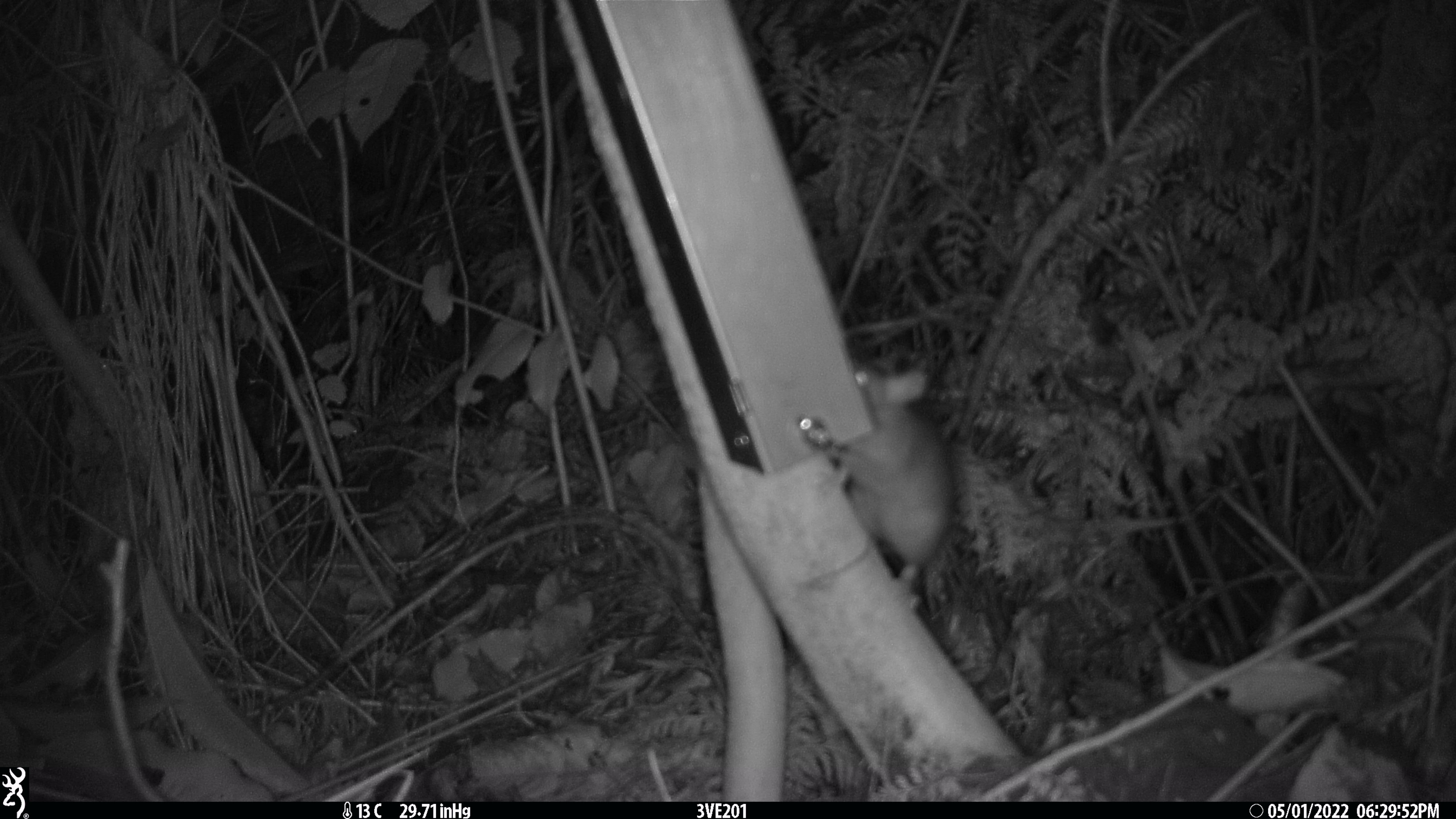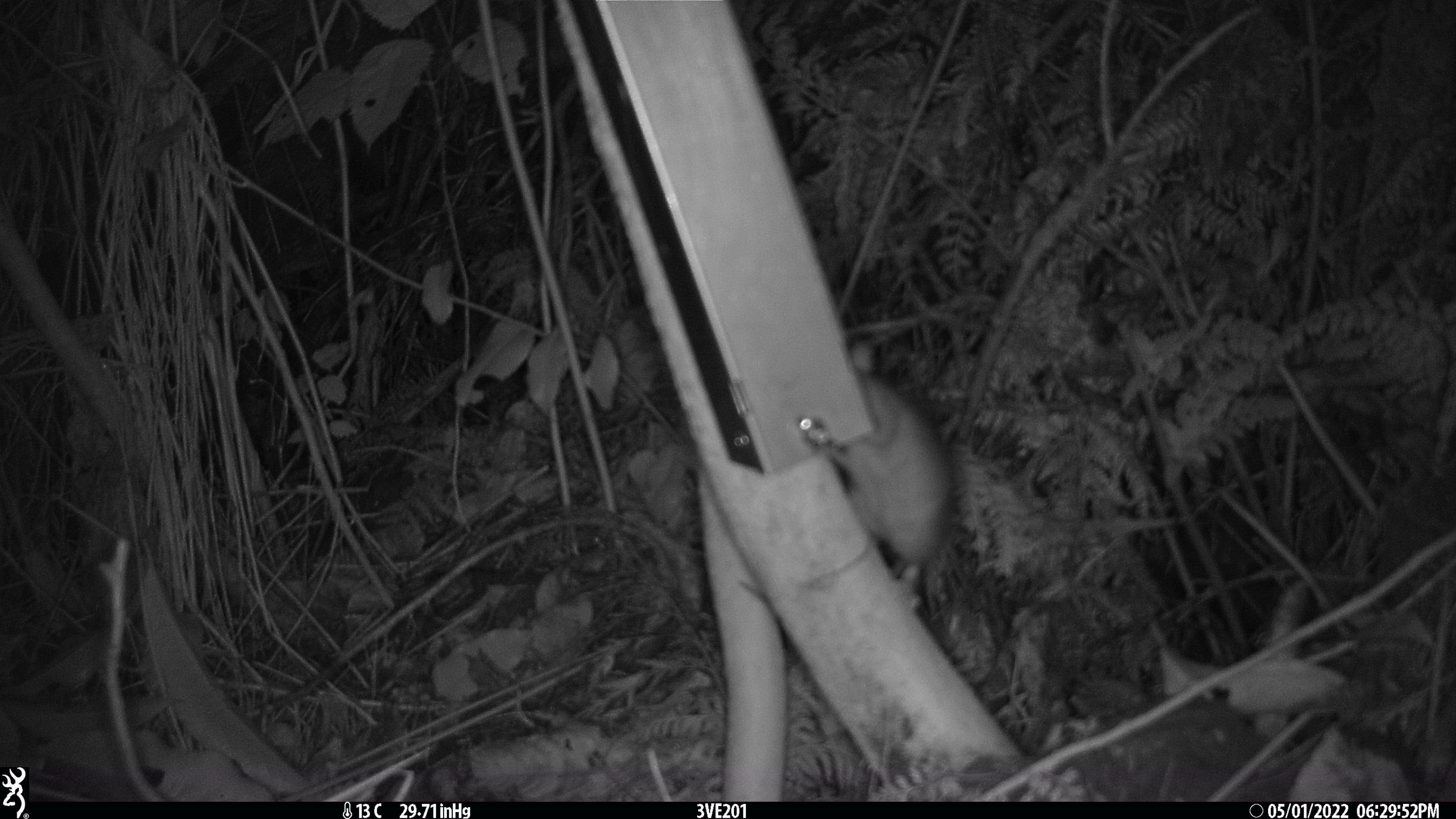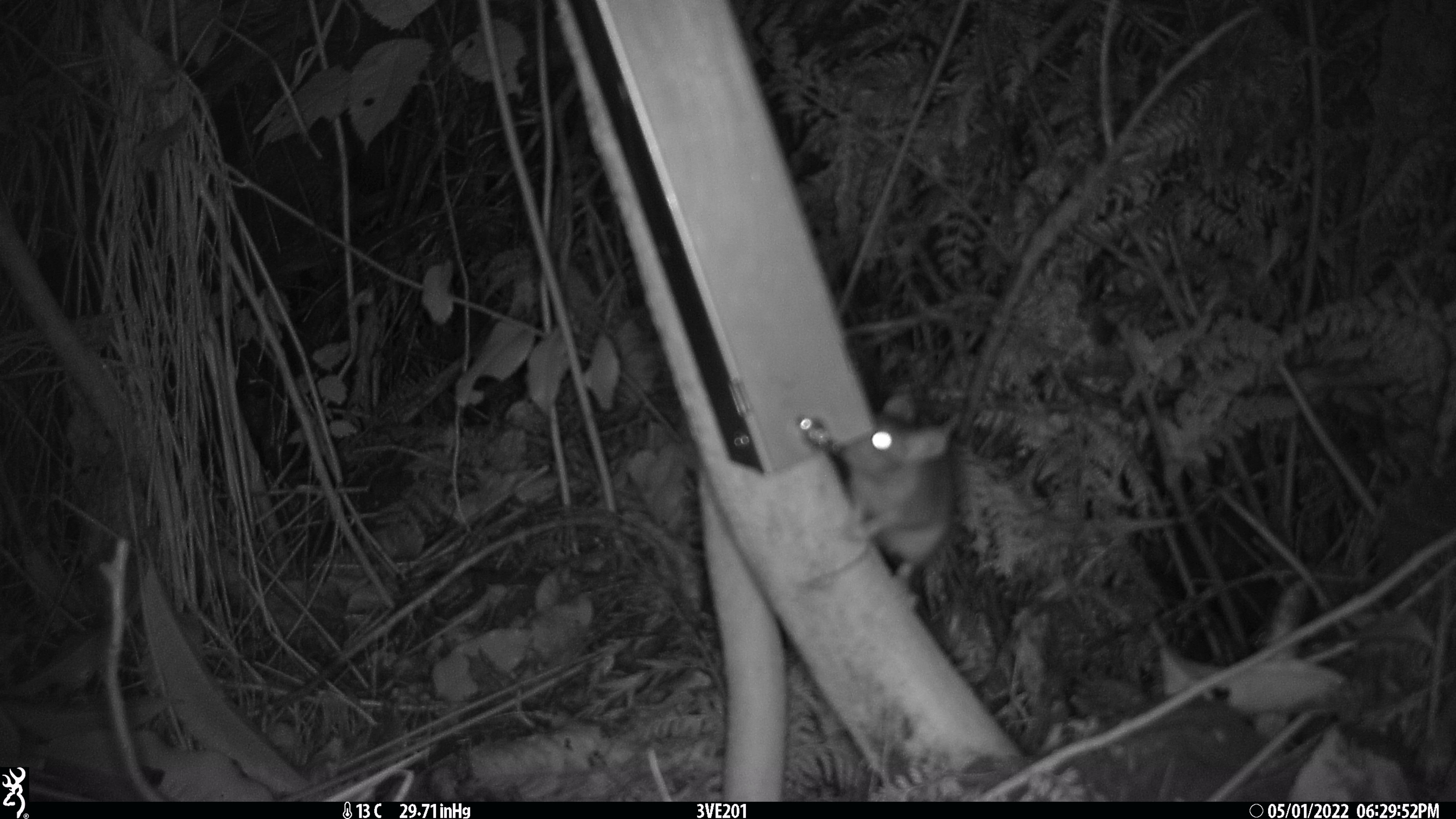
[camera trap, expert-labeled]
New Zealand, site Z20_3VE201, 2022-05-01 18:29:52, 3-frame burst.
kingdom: Animalia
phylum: Chordata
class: Mammalia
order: Rodentia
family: Muridae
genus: Rattus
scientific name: Rattus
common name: rat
Rat (Rattus).